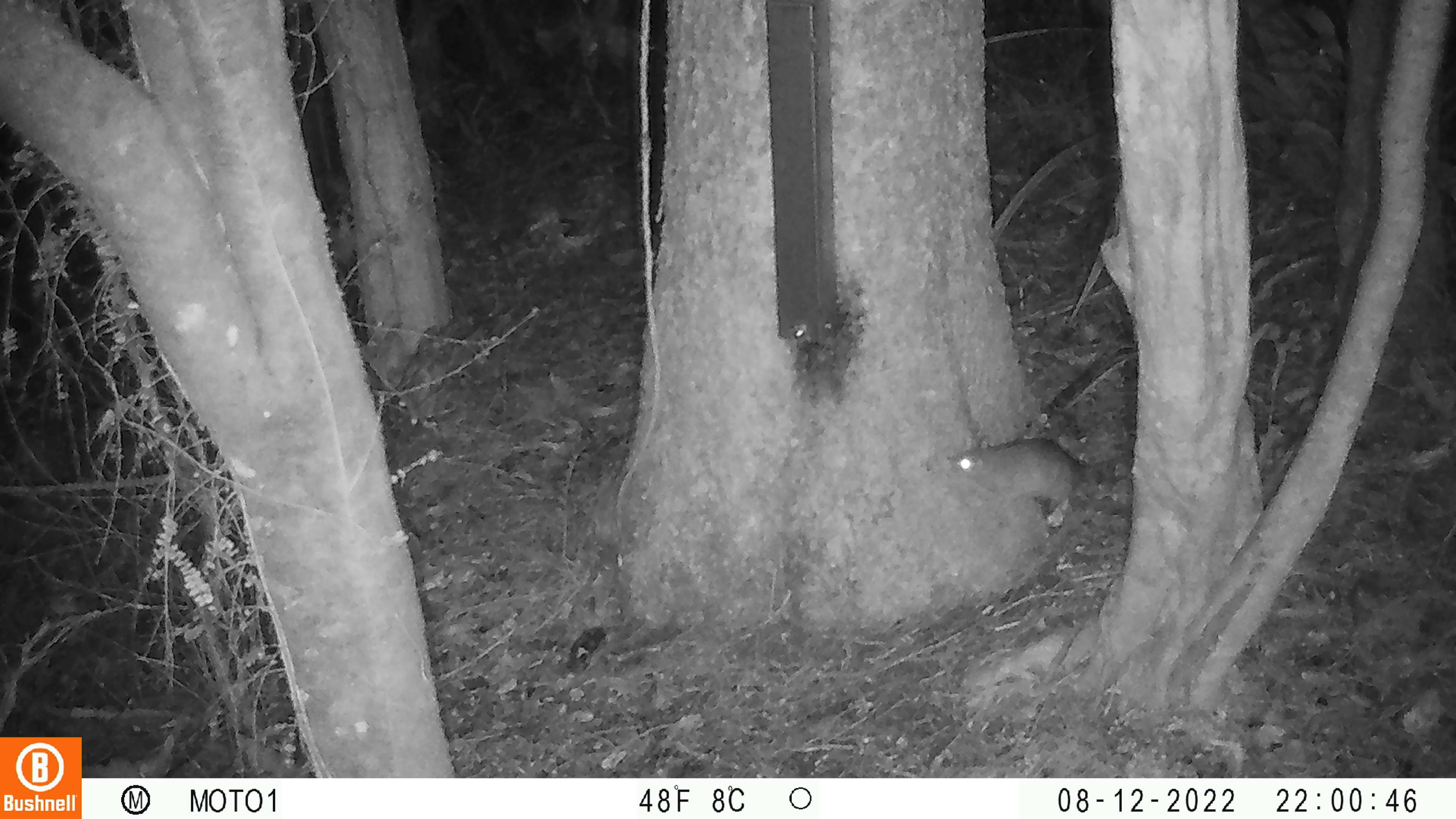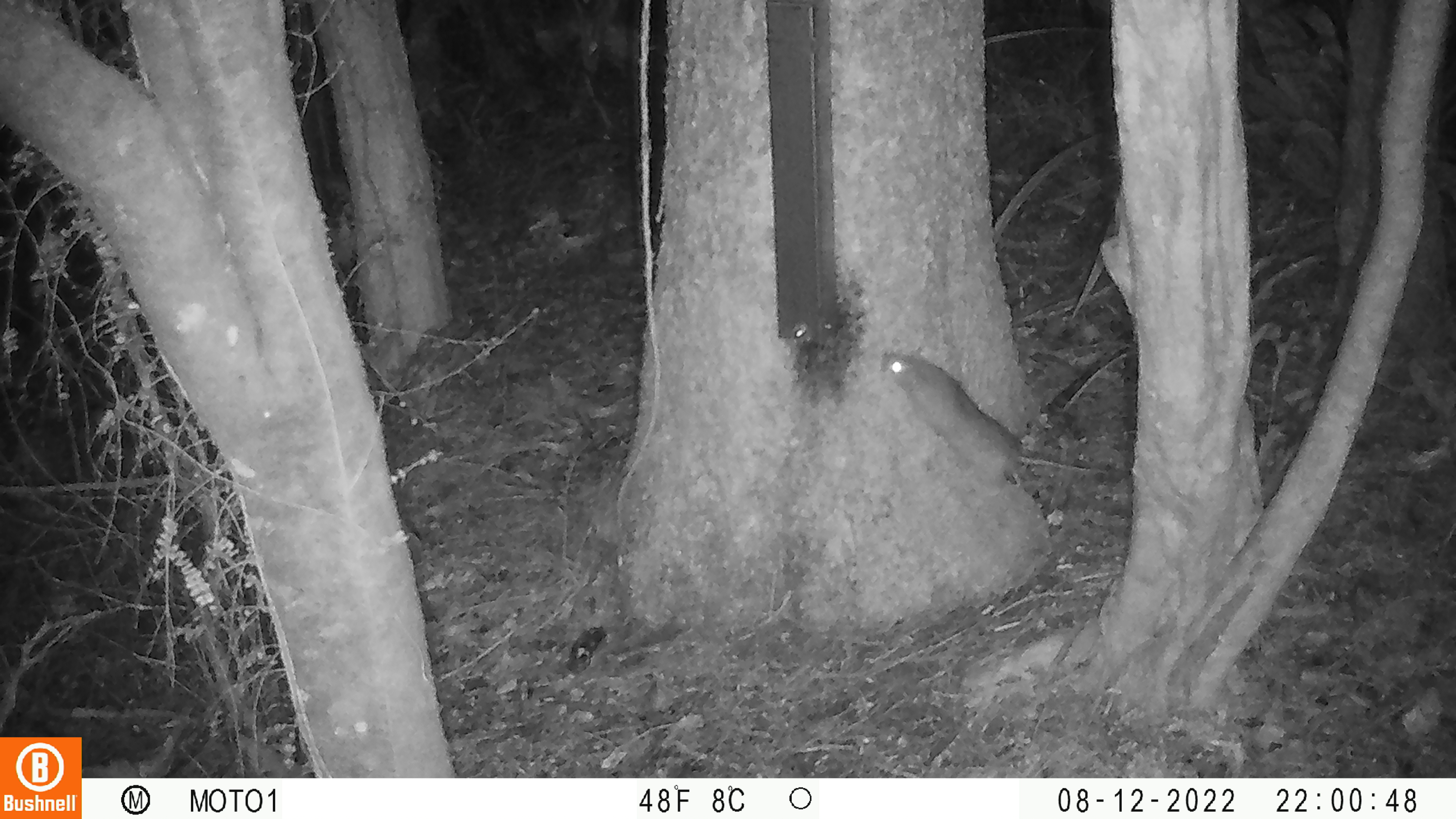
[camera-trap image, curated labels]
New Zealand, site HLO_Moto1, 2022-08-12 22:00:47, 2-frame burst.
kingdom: Animalia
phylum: Chordata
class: Mammalia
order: Rodentia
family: Muridae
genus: Rattus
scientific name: Rattus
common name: rat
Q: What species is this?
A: Rat (Rattus).